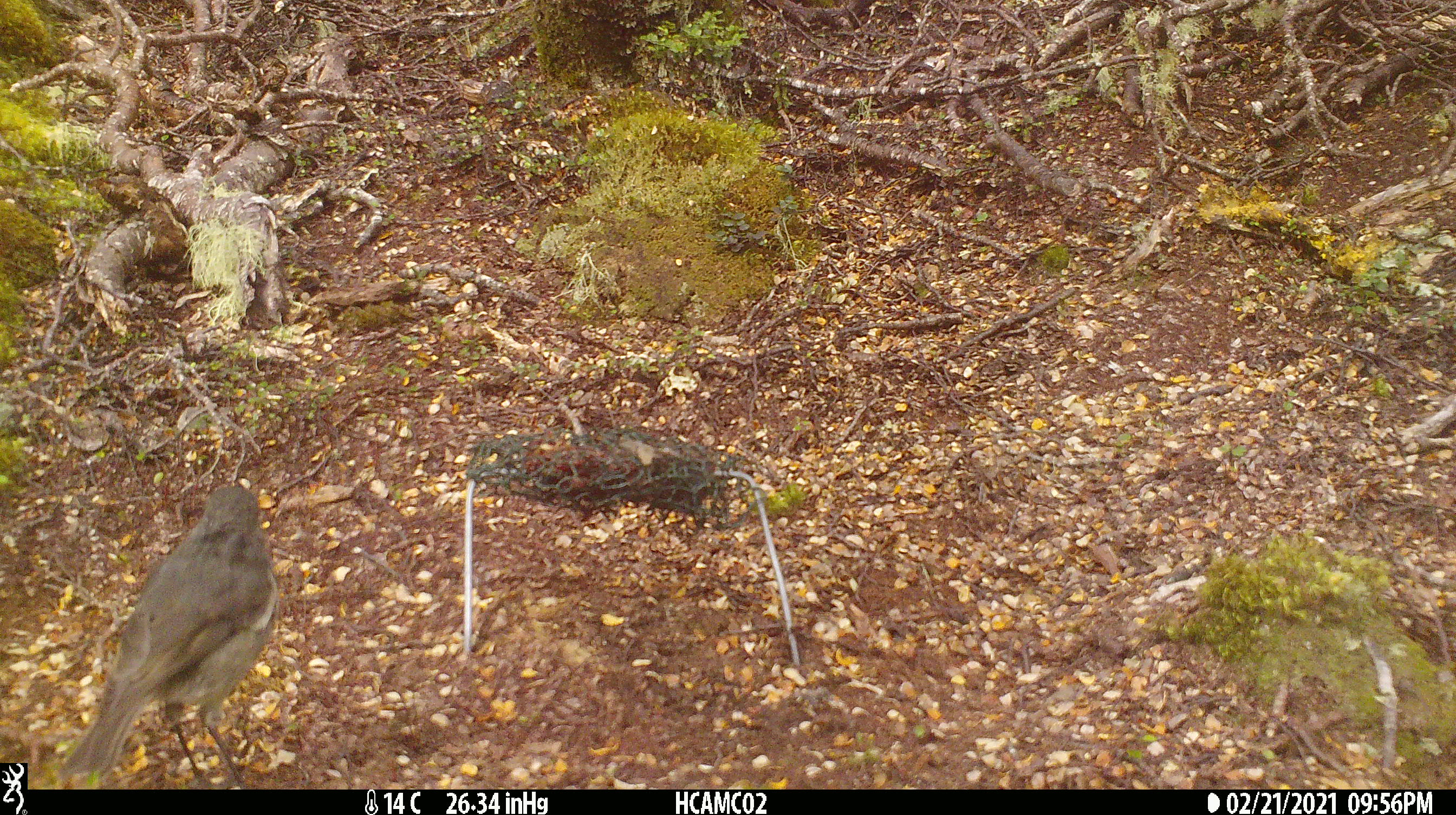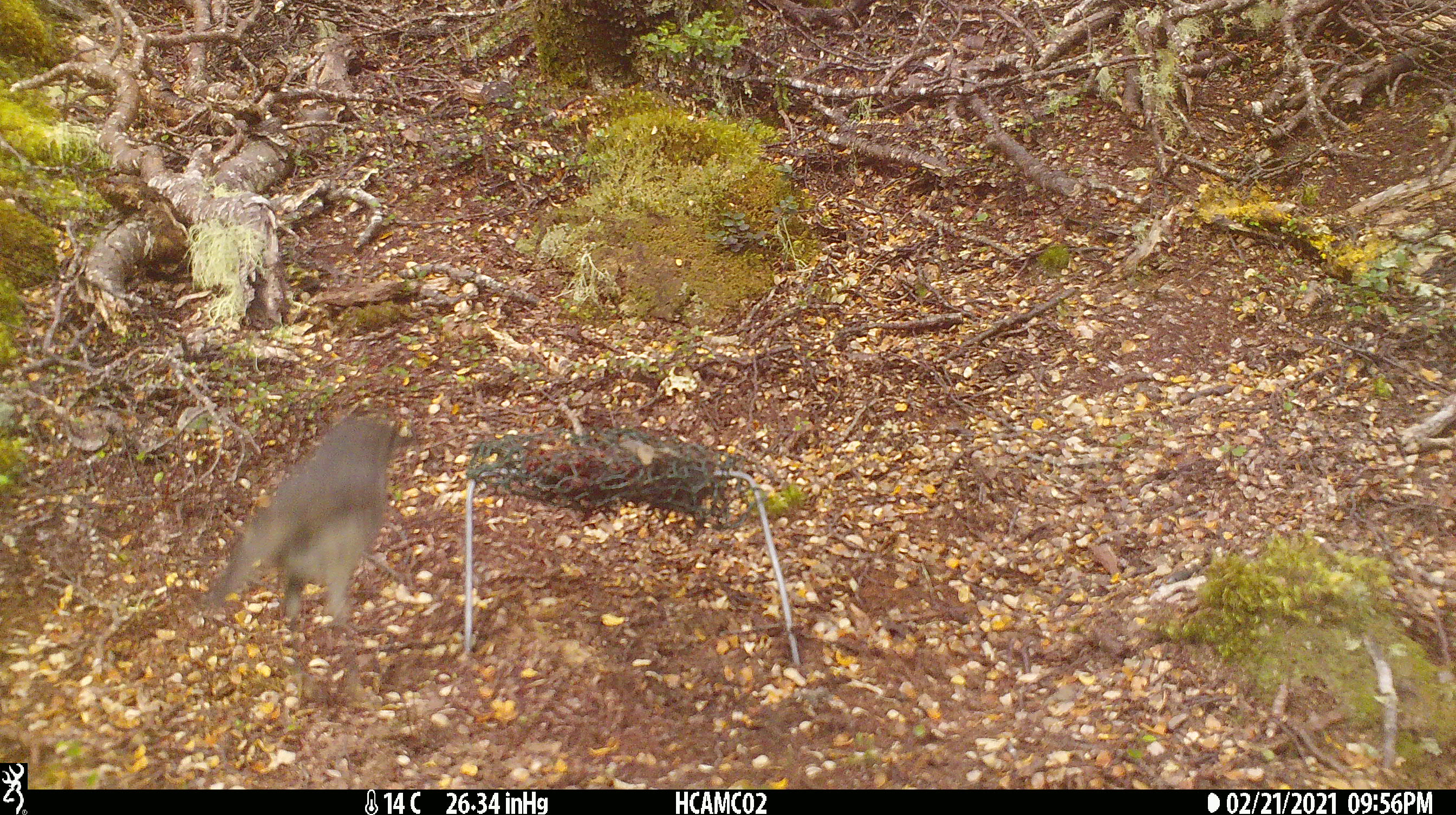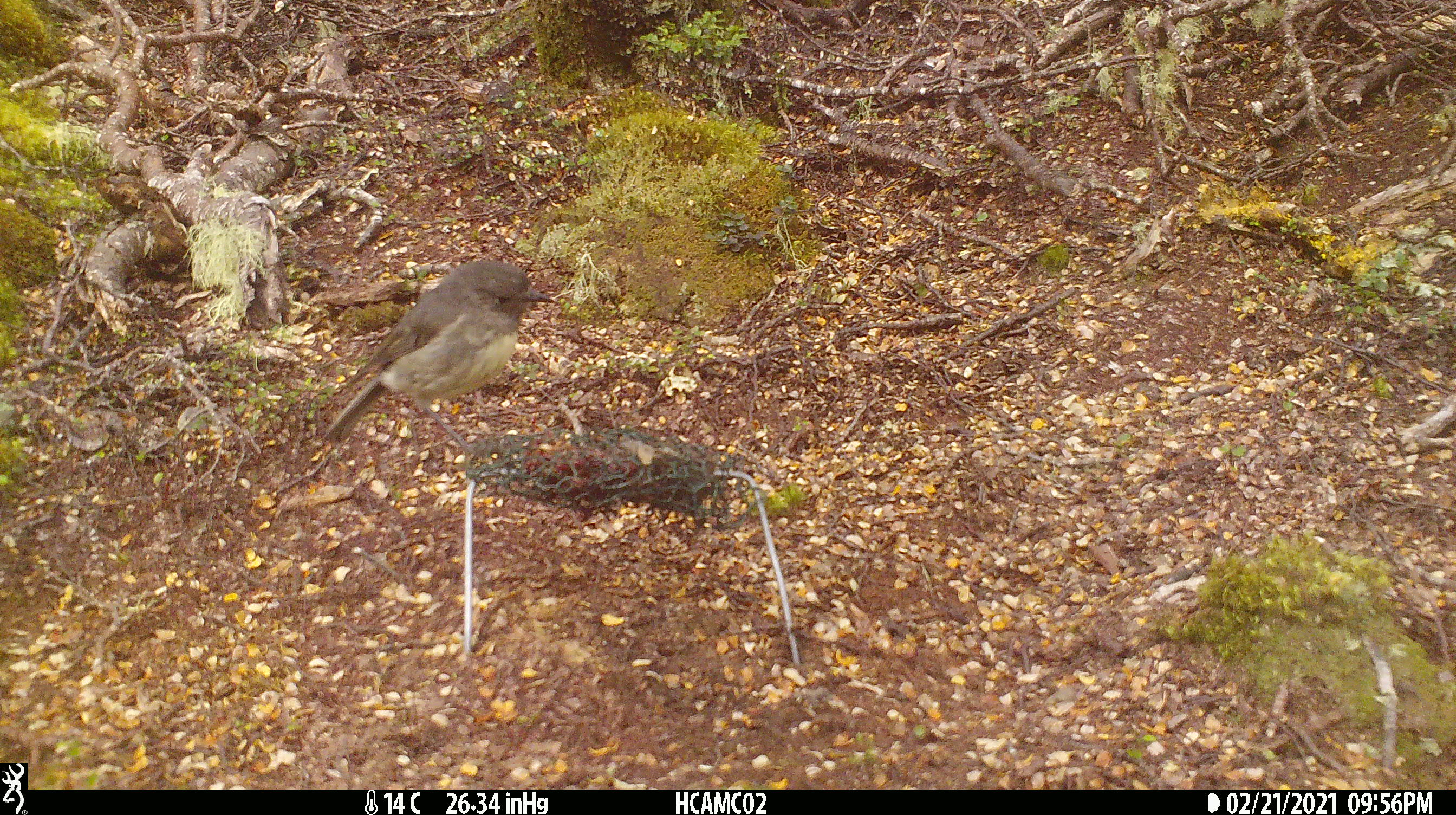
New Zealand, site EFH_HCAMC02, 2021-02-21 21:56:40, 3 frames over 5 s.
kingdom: Animalia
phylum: Chordata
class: Aves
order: Passeriformes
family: Petroicidae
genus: Petroica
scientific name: Petroica australis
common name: new zealand robin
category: robin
Robin (new zealand robin) (Petroica australis).